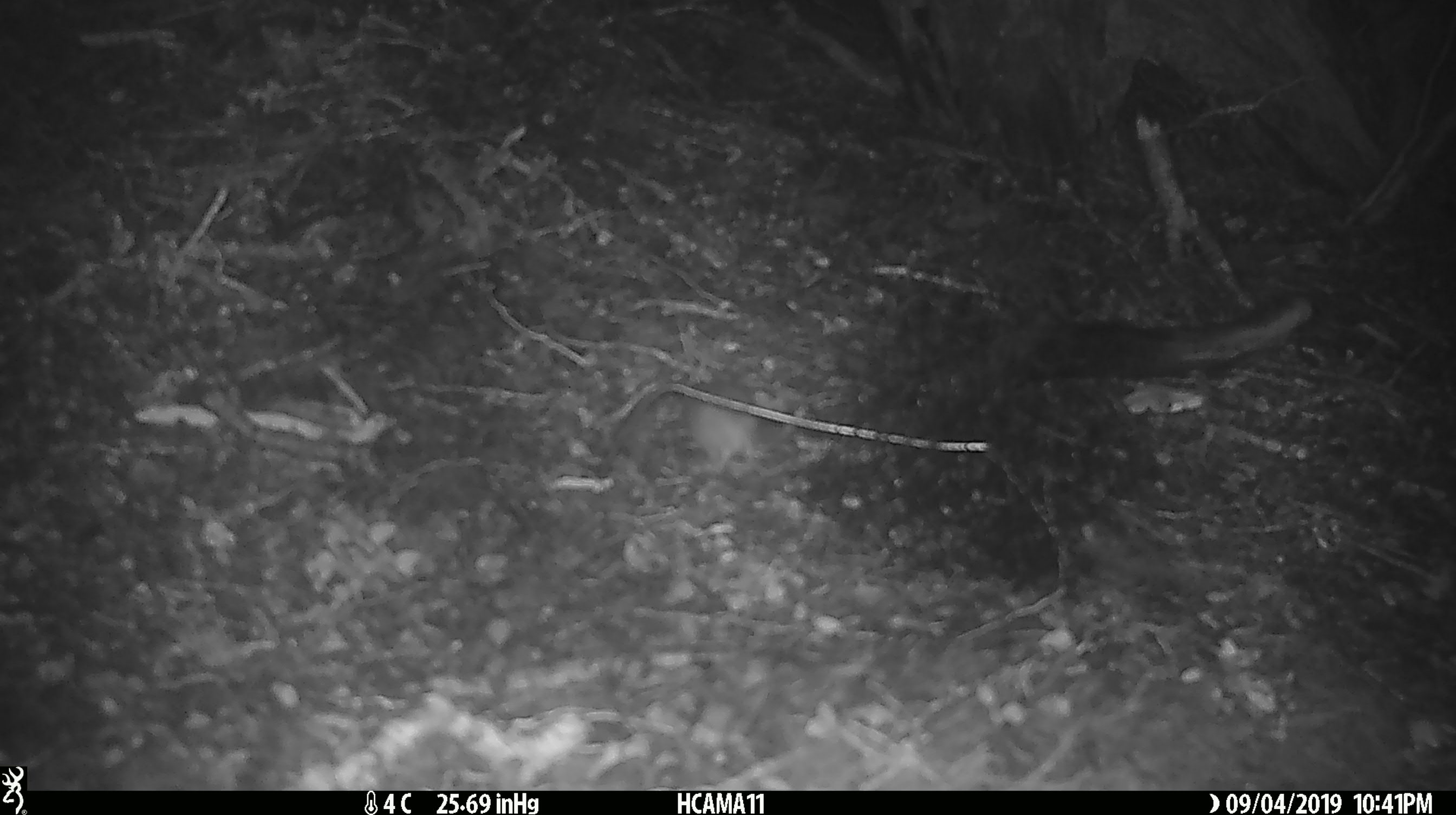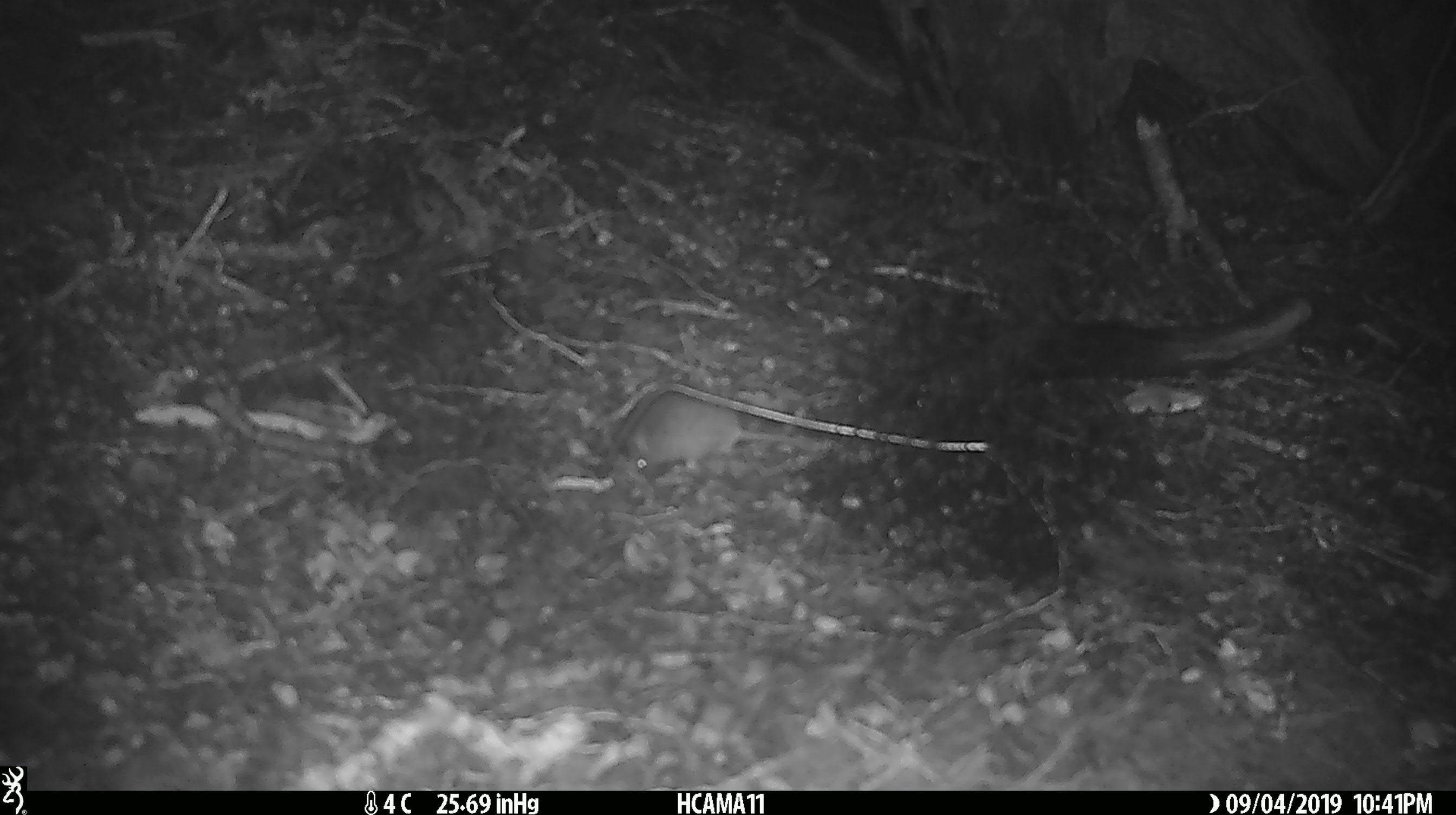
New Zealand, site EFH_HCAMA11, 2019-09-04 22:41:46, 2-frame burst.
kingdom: Animalia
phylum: Chordata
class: Mammalia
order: Rodentia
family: Muridae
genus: Mus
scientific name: Mus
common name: mouse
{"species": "mouse (Mus)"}